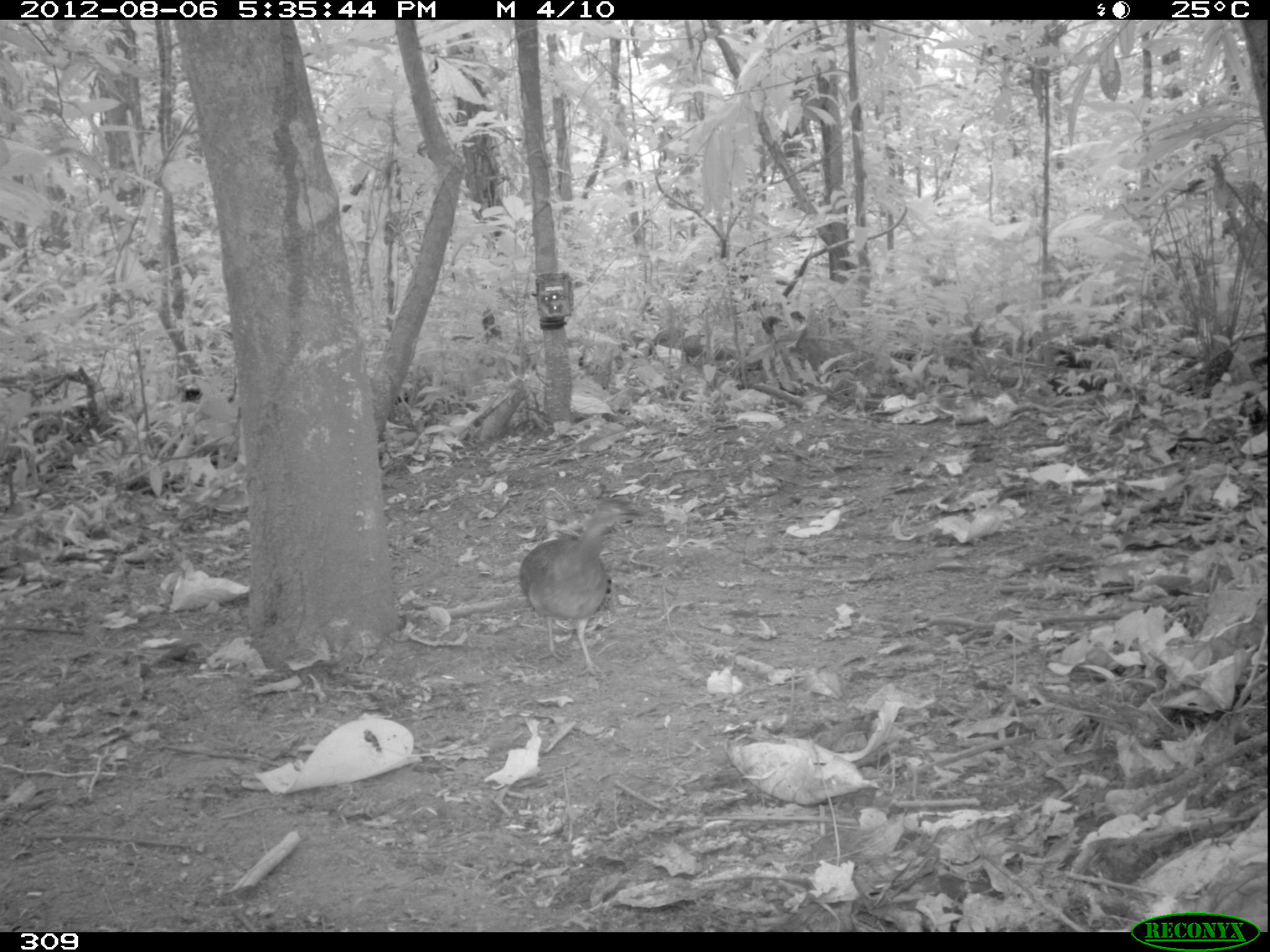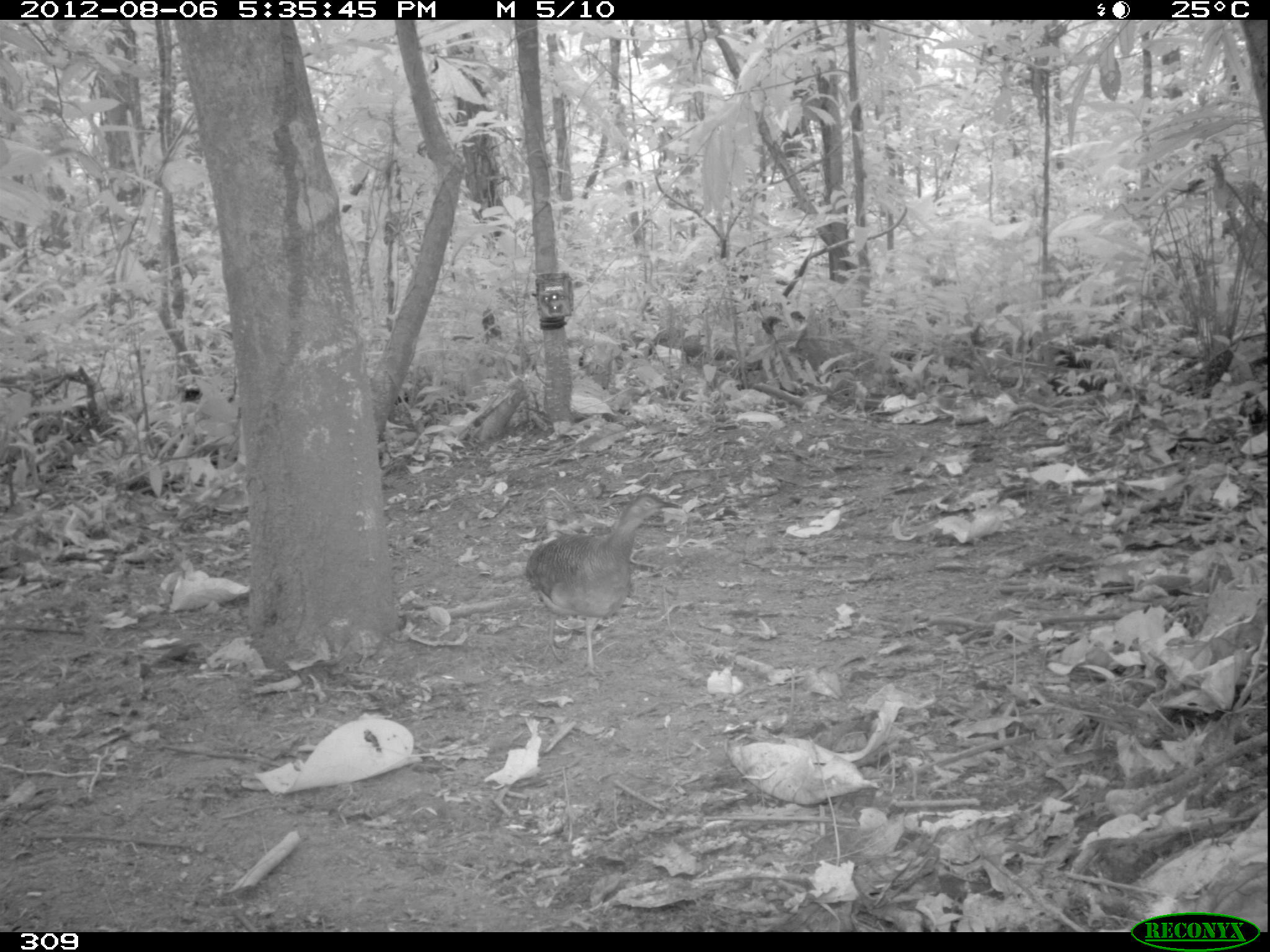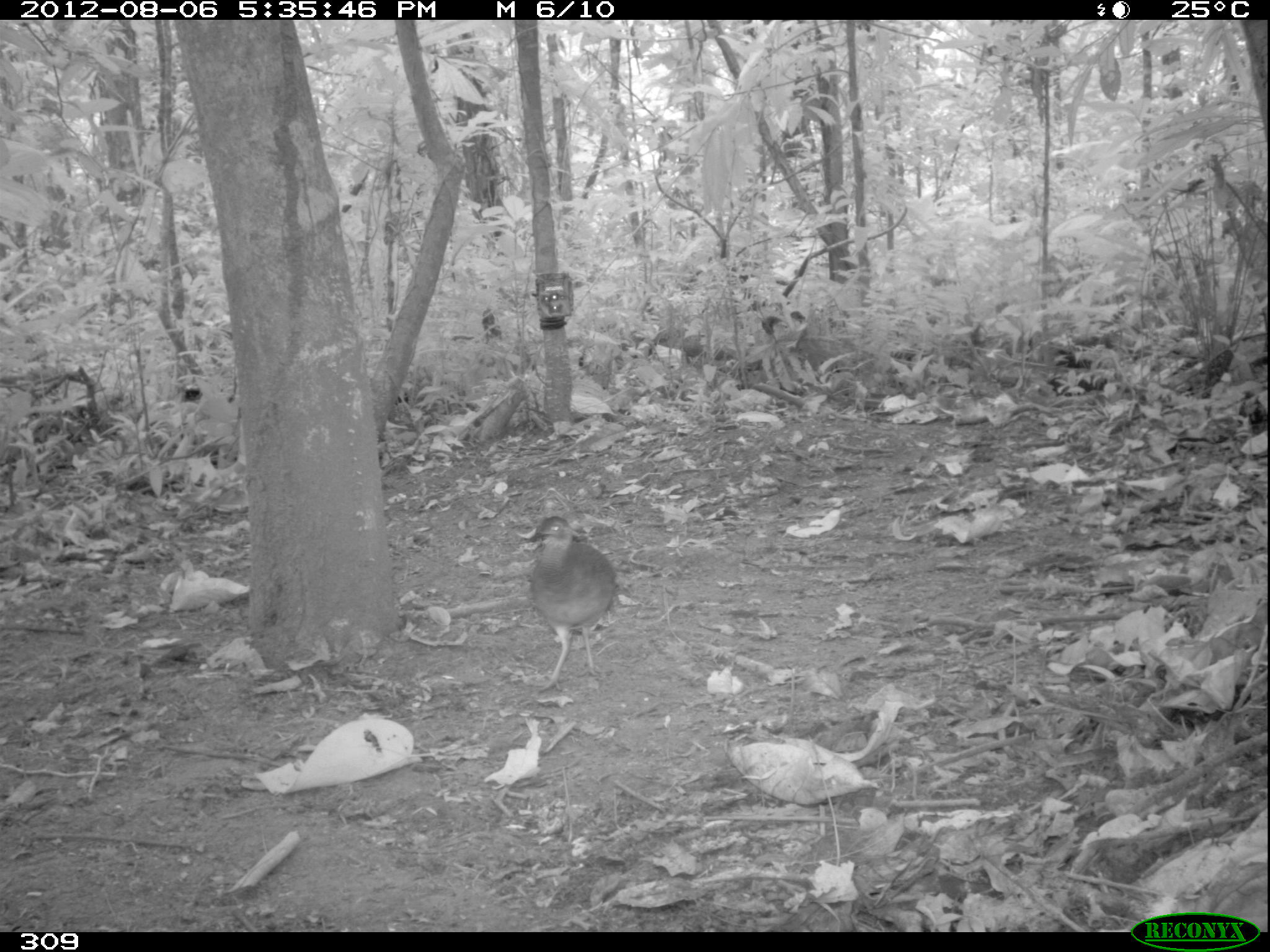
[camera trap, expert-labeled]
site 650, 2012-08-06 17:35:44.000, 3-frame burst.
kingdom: Animalia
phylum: Chordata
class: Aves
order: Galliformes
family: Phasianidae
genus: Alectoris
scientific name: Alectoris rufa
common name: red-legged partridge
Alectoris rufa (red-legged partridge).